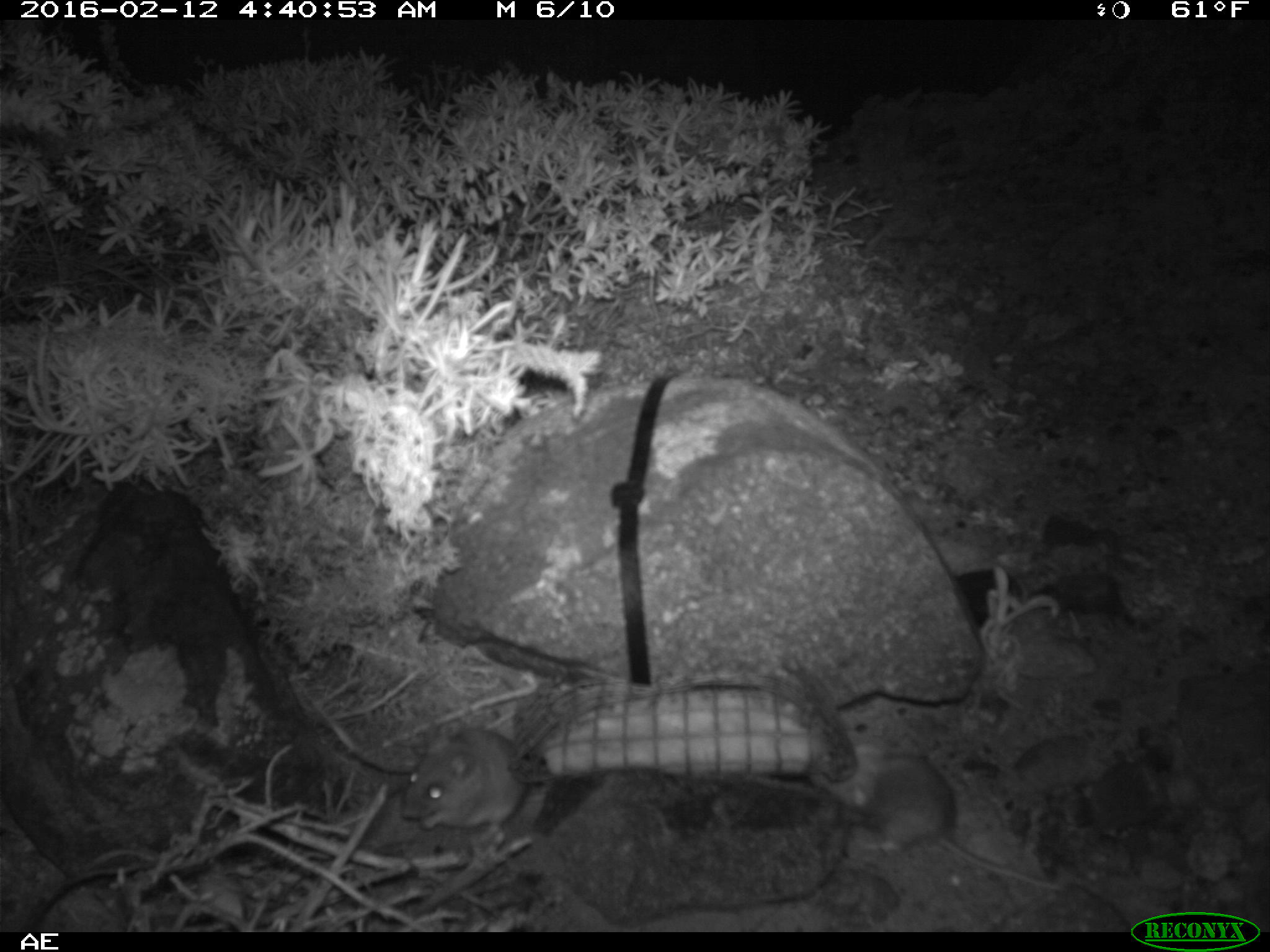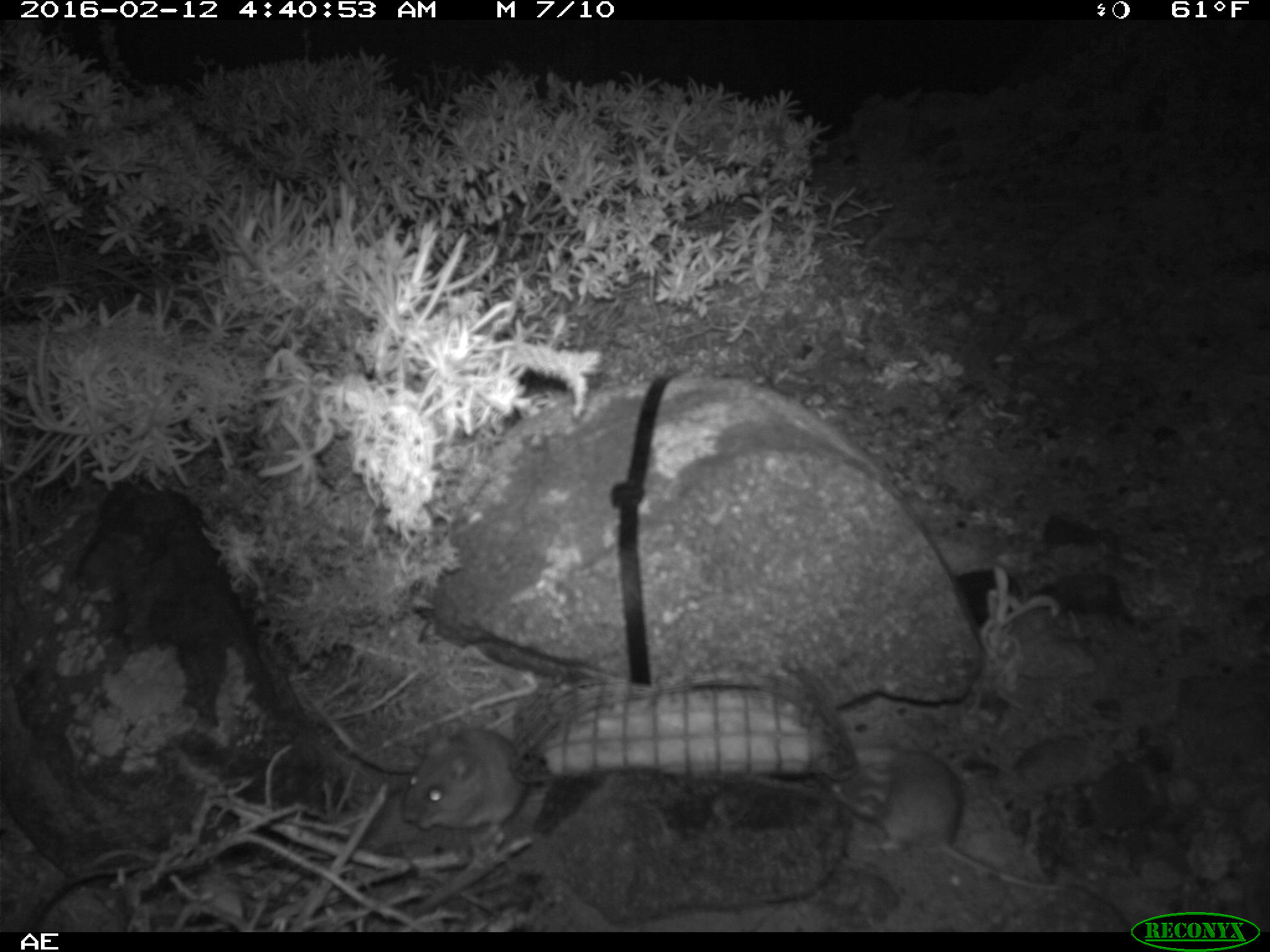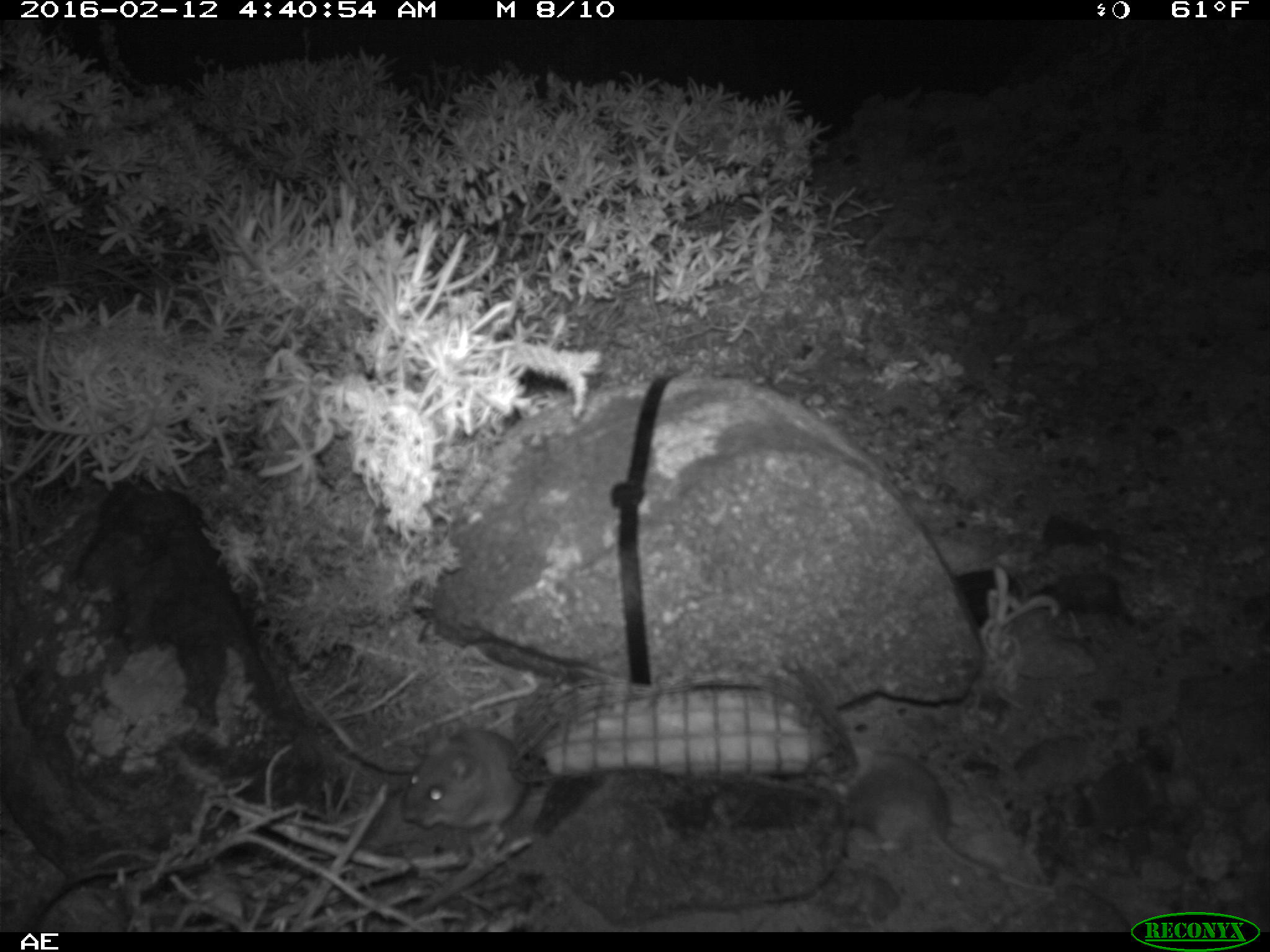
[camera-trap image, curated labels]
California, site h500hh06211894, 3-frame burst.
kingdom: Animalia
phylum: Chordata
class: Mammalia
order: Rodentia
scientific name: Rodentia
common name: rodent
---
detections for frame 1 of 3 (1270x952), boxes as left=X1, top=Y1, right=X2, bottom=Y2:
rodent: left=807, top=742, right=1062, bottom=891; left=401, top=717, right=548, bottom=834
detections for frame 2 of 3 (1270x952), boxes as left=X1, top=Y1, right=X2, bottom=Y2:
rodent: left=819, top=743, right=1067, bottom=888; left=397, top=723, right=532, bottom=829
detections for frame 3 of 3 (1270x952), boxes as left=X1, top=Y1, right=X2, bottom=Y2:
rodent: left=812, top=749, right=1054, bottom=894; left=399, top=725, right=528, bottom=842